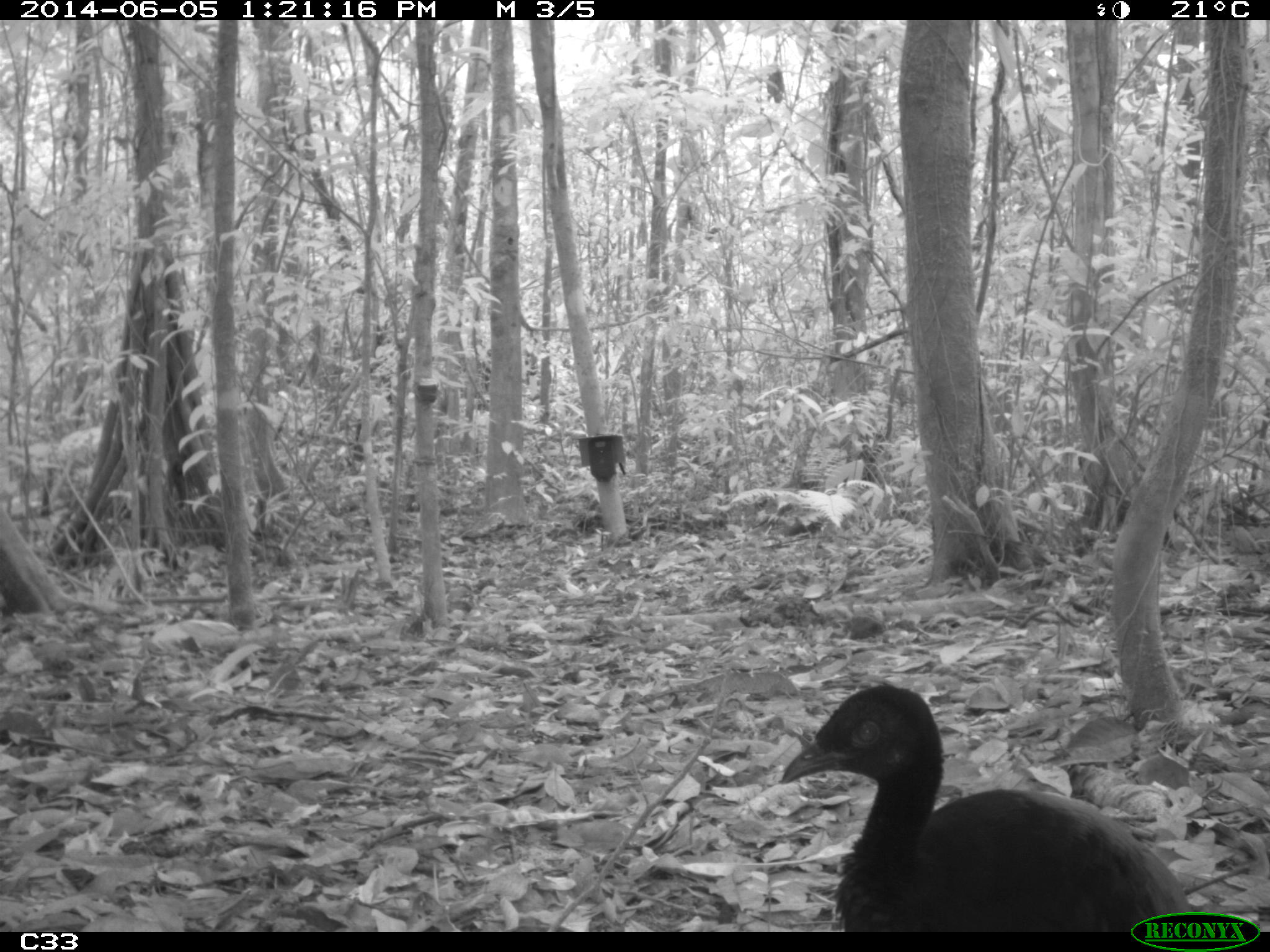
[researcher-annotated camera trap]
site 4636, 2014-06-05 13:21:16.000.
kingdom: Animalia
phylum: Chordata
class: Aves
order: Gruiformes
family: Psophiidae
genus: Psophia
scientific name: Psophia crepitans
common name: gray-winged trumpeter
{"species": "Psophia crepitans (gray-winged trumpeter)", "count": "6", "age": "adult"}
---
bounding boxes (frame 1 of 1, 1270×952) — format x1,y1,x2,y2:
psophia crepitans: 779,684,1195,932